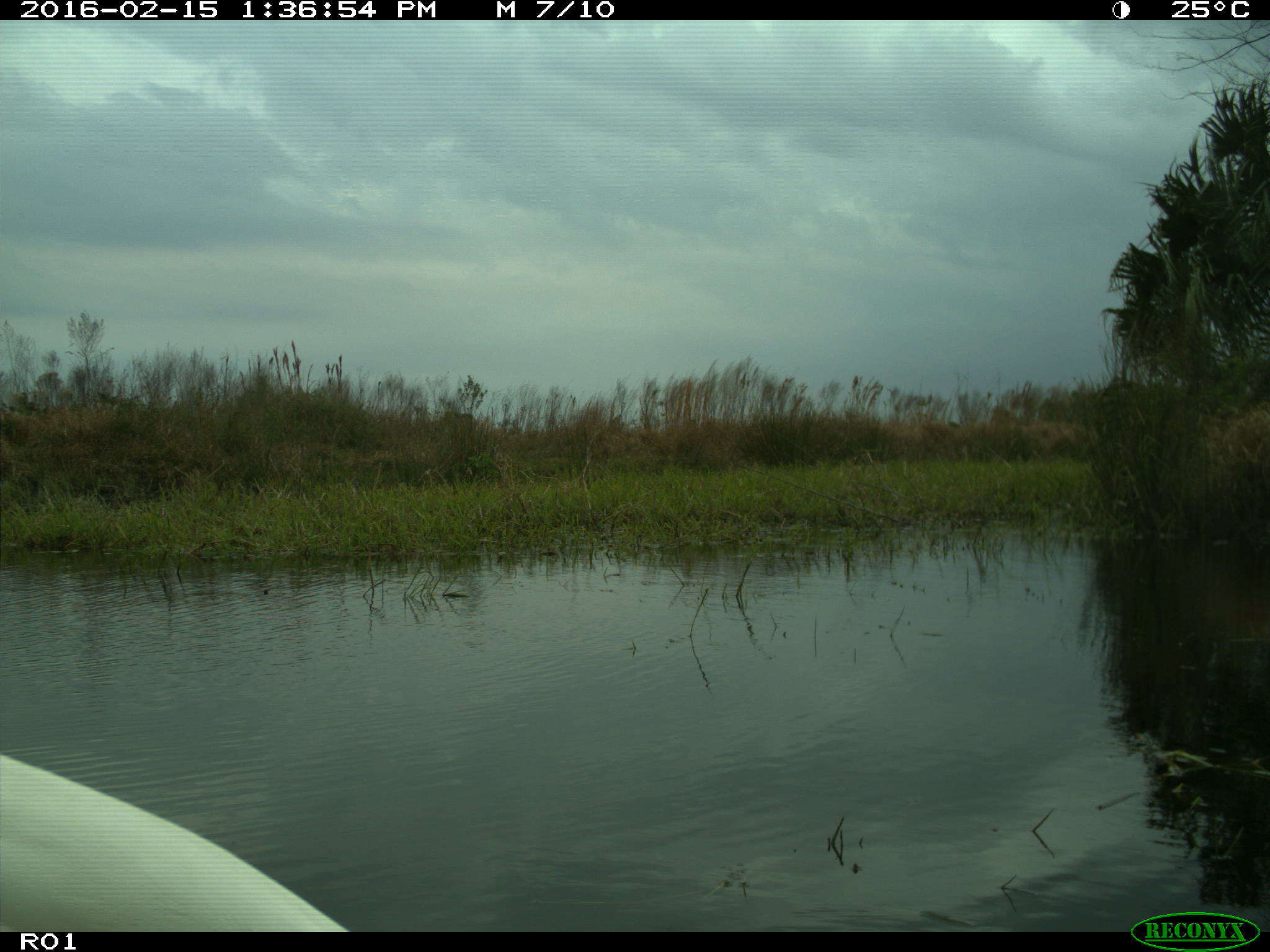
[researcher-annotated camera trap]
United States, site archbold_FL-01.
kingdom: Animalia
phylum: Chordata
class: Aves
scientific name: Aves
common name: birds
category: unidentified bird